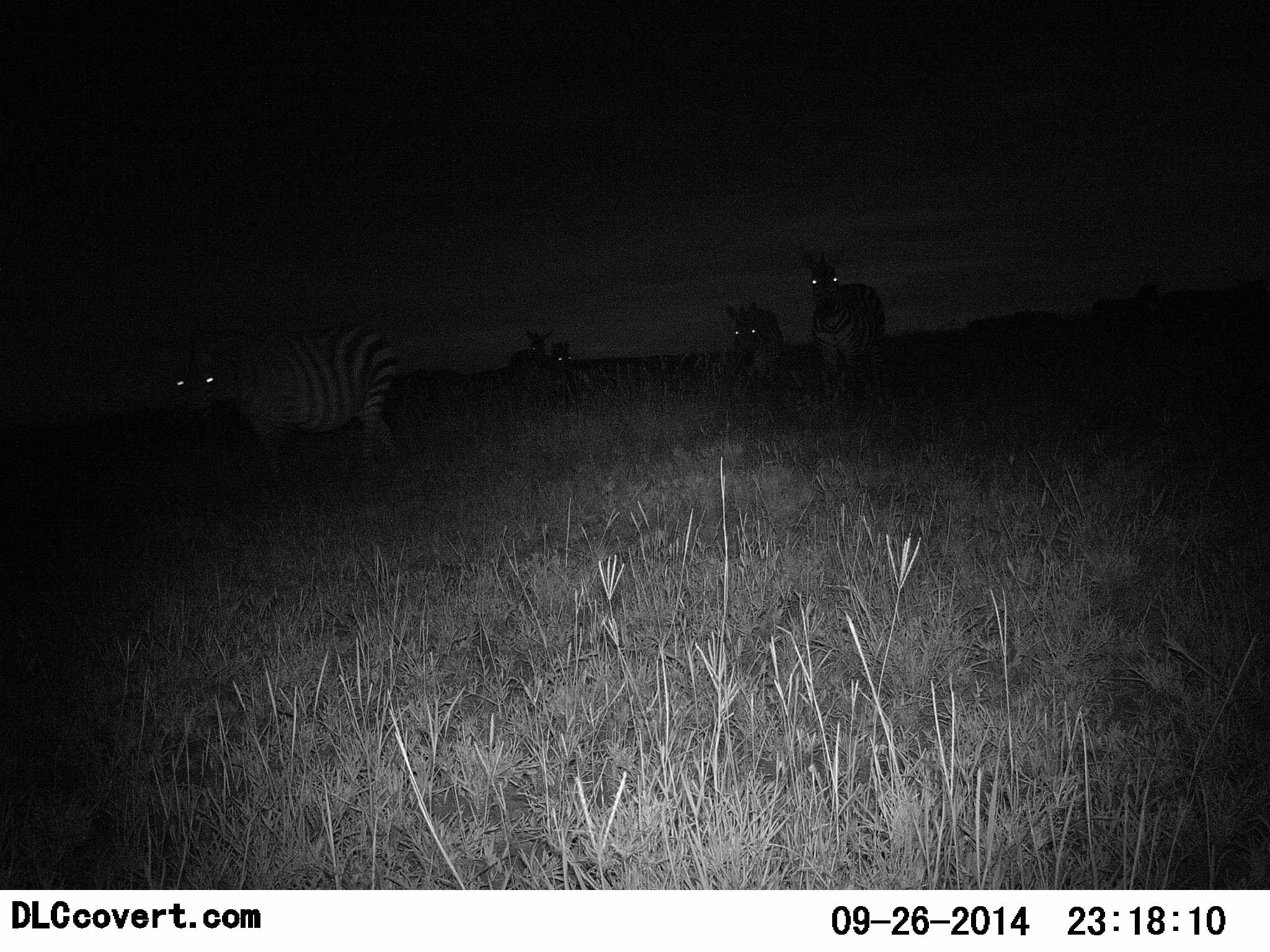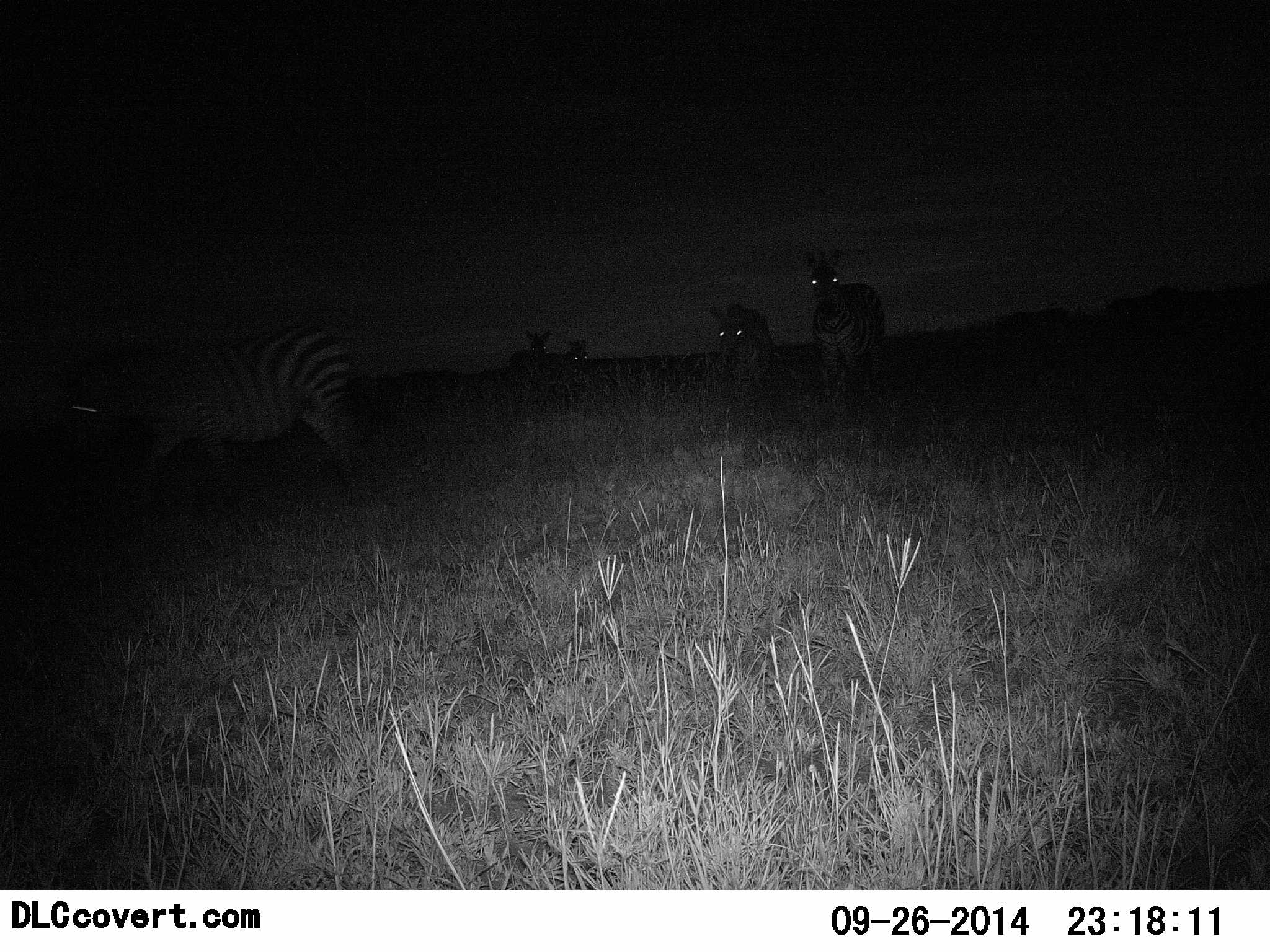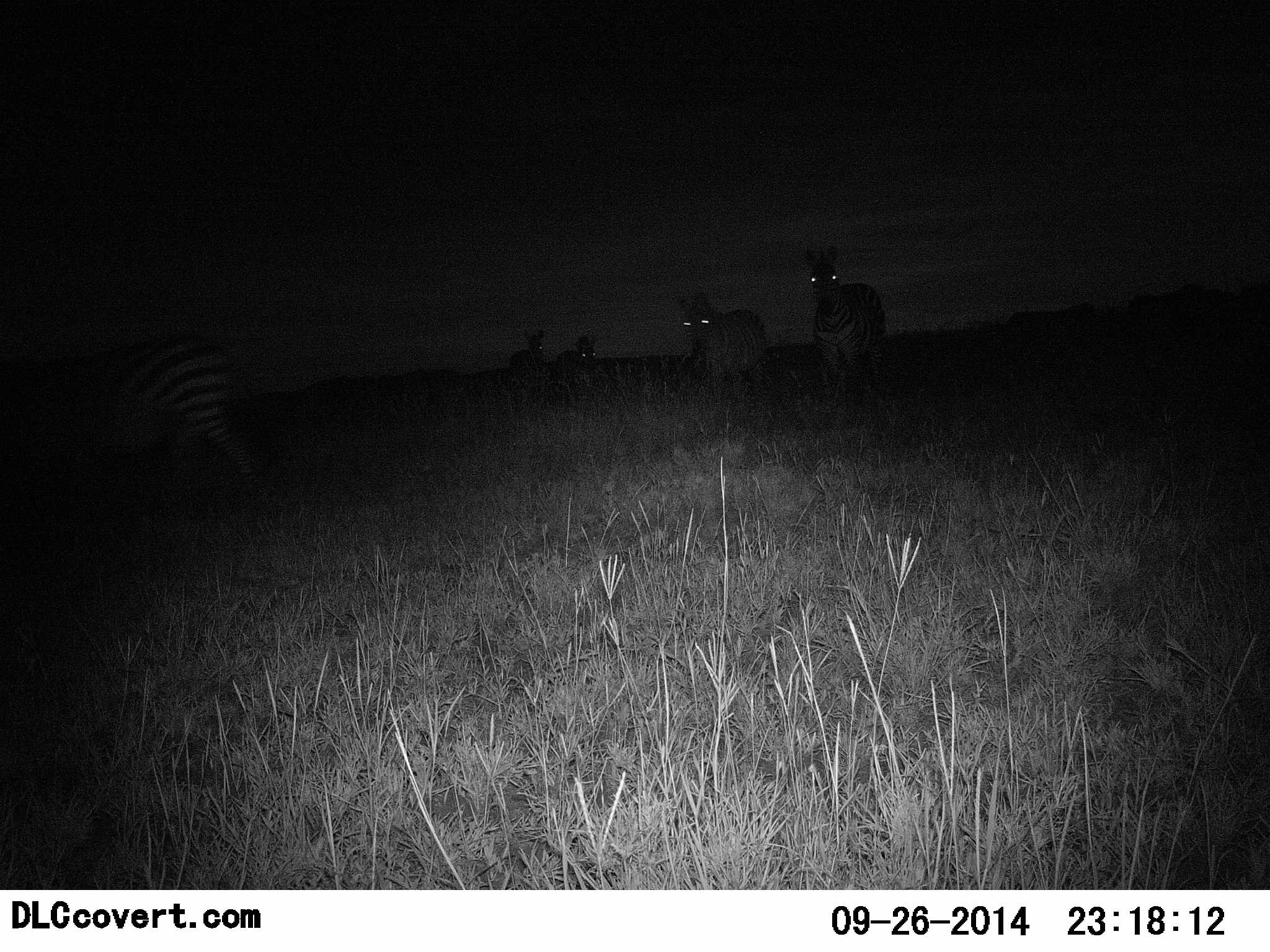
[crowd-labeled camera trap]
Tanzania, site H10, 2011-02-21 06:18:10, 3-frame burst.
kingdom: Animalia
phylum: Chordata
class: Mammalia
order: Perissodactyla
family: Equidae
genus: Equus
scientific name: Equus quagga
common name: plains zebra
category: zebra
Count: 5.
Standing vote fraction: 54%.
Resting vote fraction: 0%.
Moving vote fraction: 77%.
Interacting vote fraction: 0%.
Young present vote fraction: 8%.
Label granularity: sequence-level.